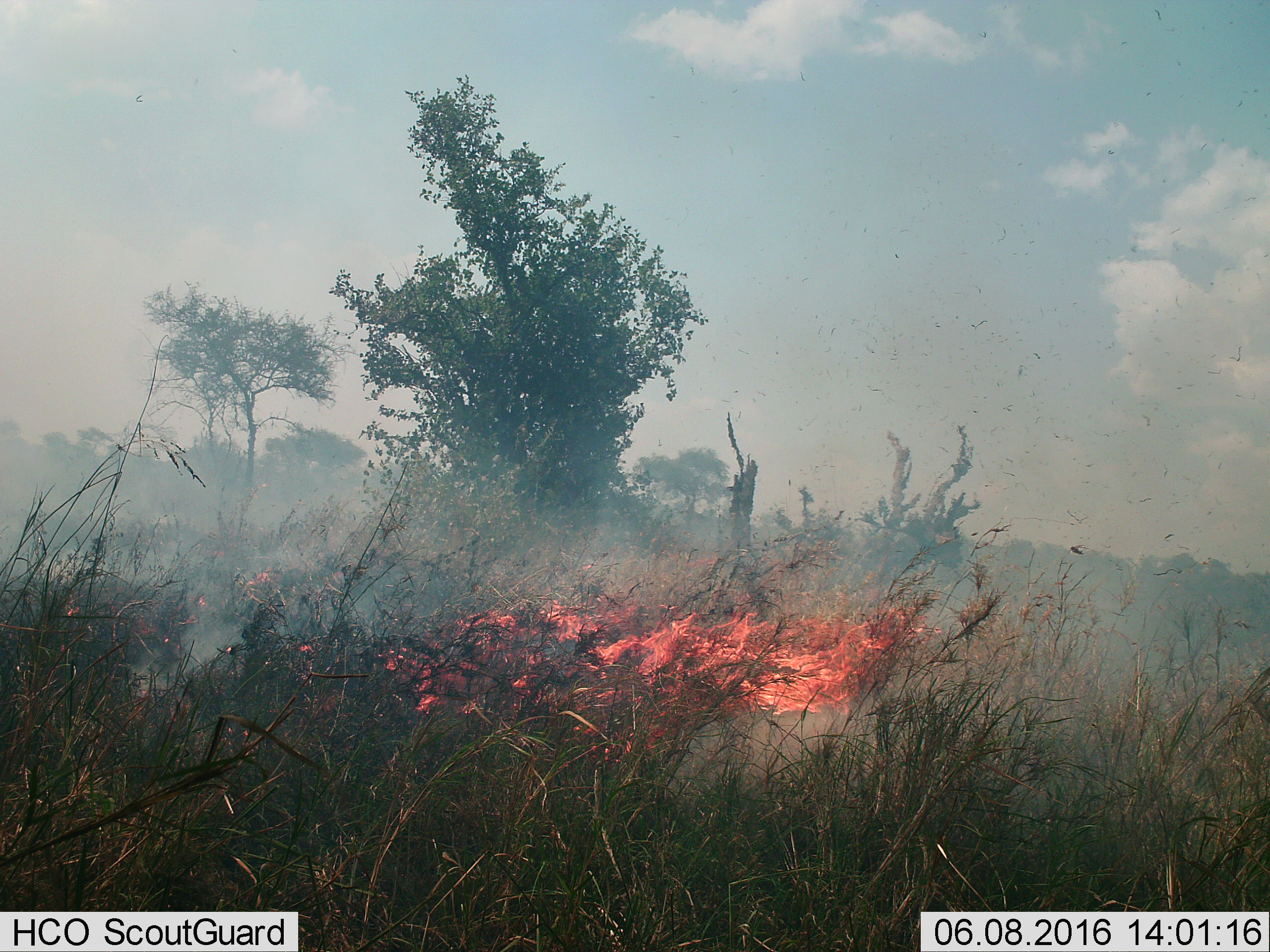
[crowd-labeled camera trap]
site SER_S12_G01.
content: unidentified animal